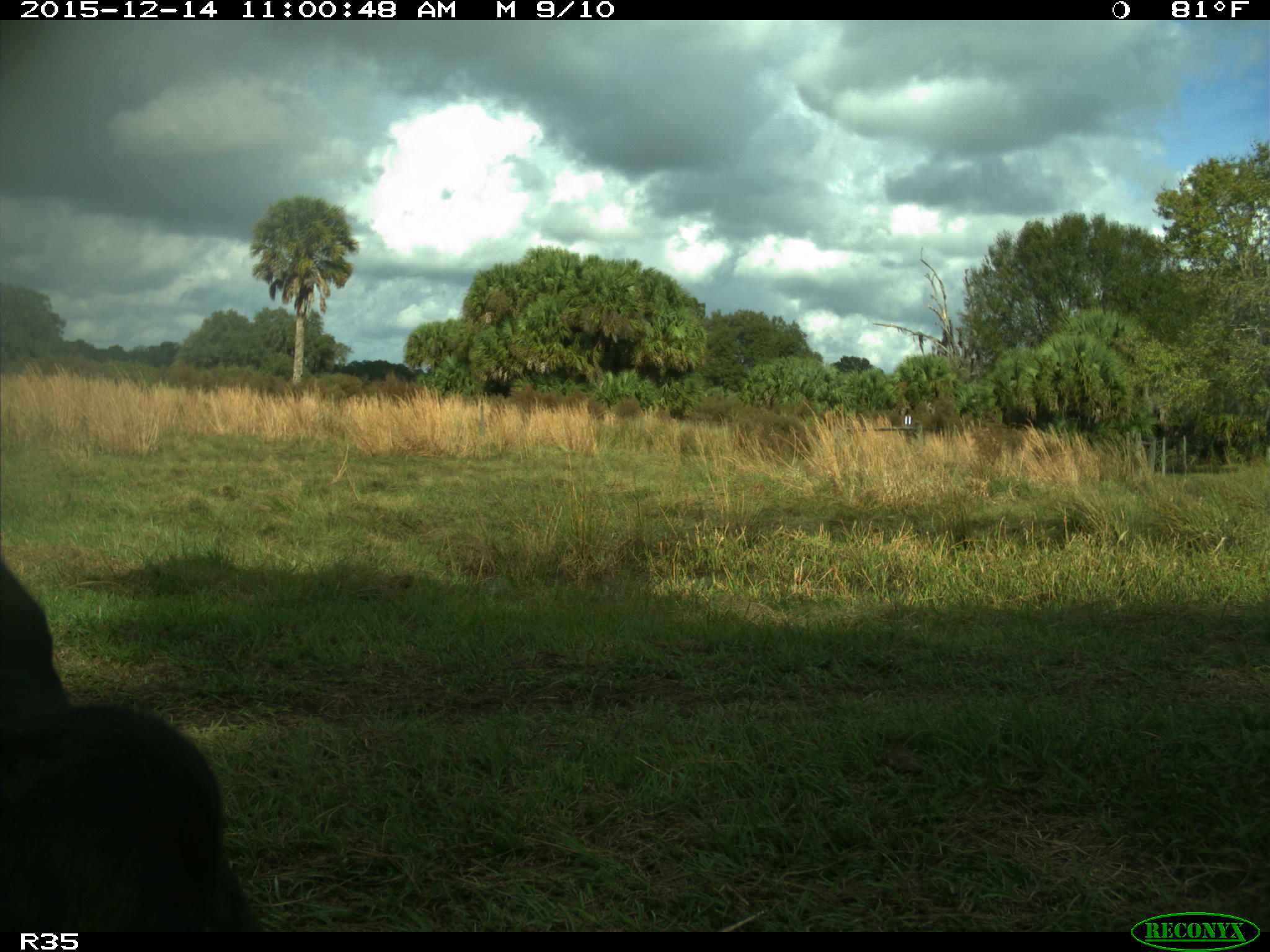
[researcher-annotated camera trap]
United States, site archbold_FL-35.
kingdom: Animalia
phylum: Chordata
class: Mammalia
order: Artiodactyla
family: Bovidae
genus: Bos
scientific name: Bos taurus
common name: domestic cow